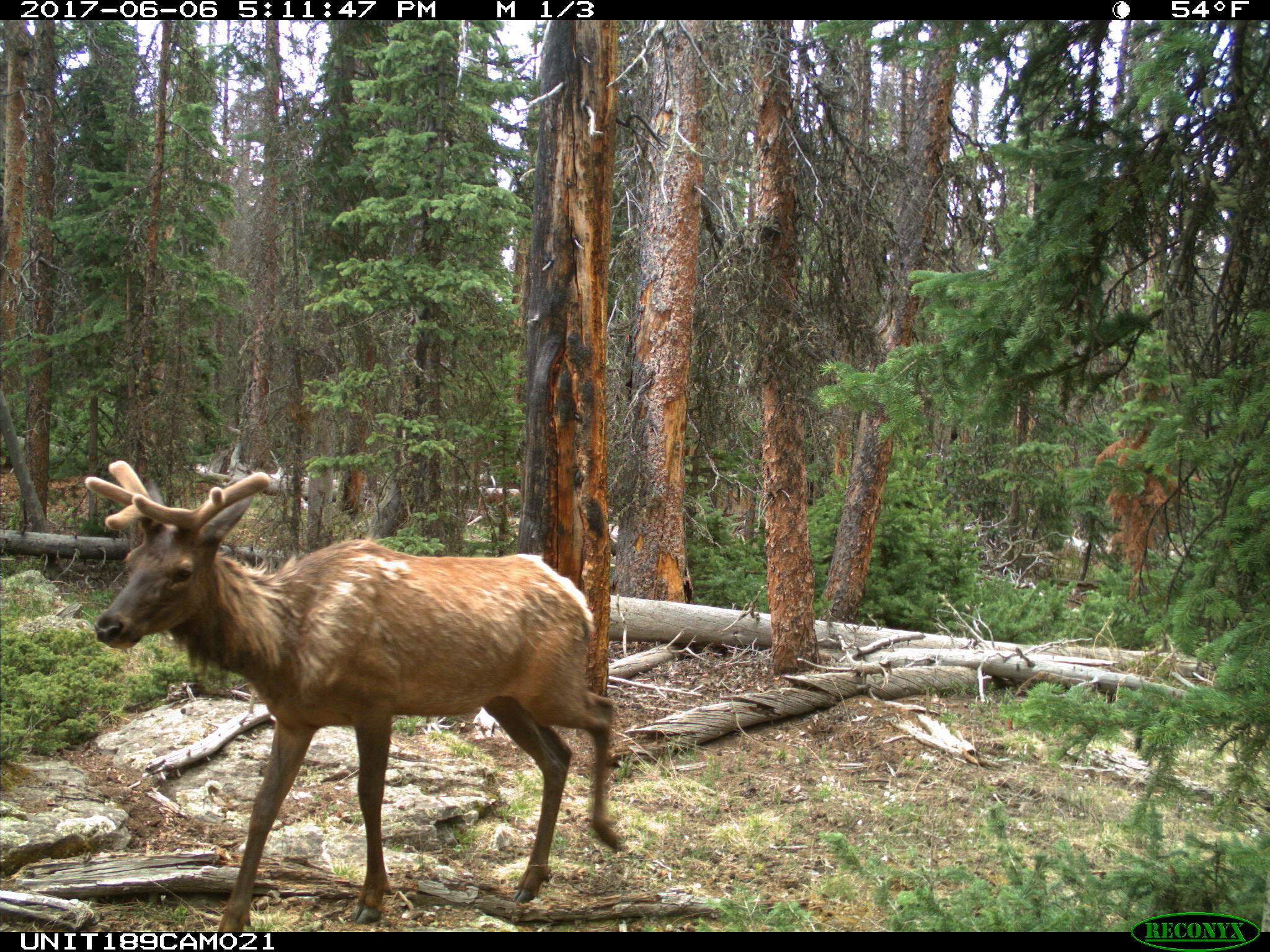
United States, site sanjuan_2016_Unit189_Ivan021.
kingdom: Animalia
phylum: Chordata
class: Mammalia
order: Artiodactyla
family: Cervidae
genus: Cervus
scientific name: Cervus elaphus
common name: red deer